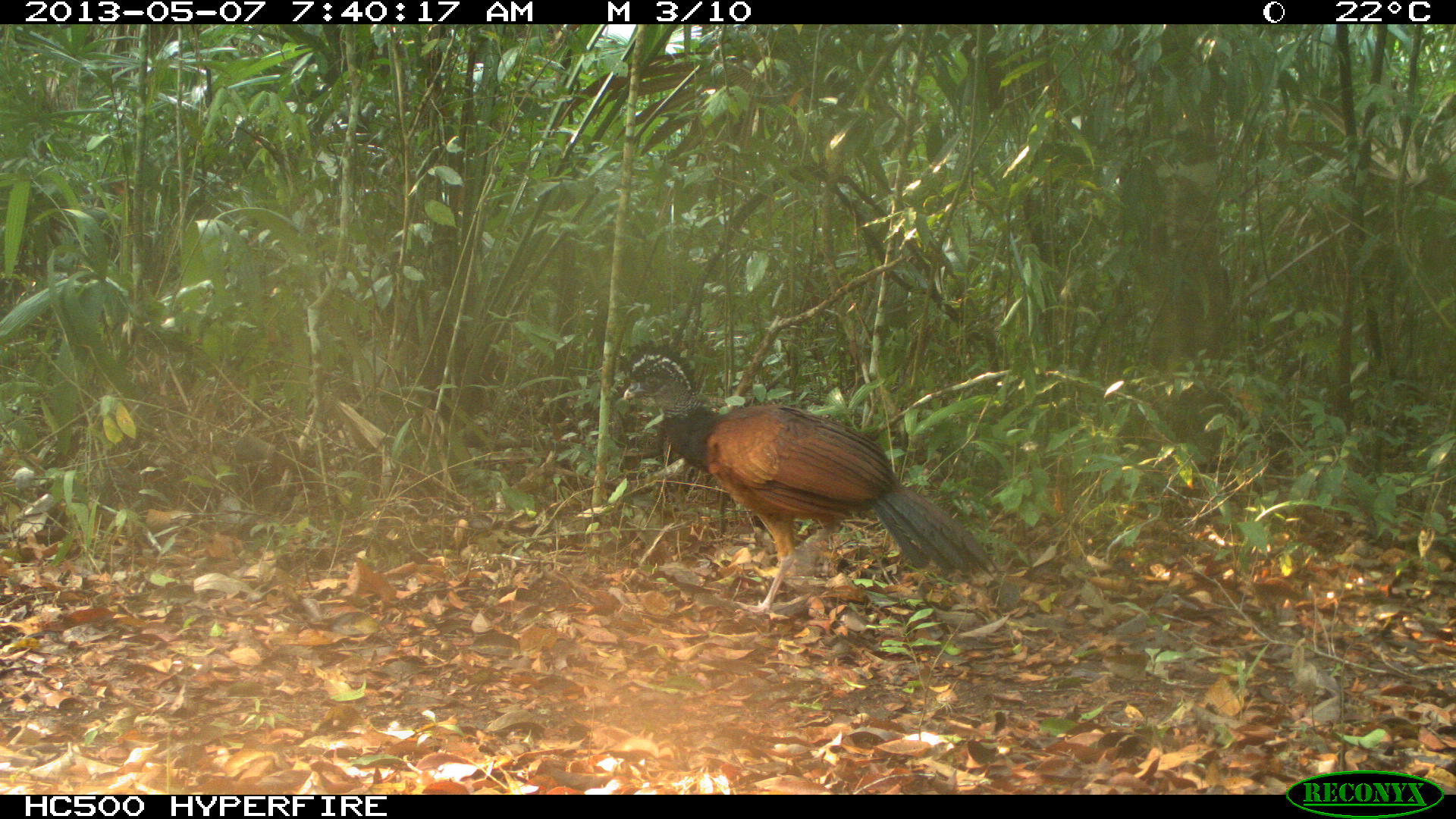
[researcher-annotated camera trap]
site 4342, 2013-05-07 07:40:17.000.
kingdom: Animalia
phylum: Chordata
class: Aves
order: Galliformes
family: Cracidae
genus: Crax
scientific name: Crax rubra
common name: great curassow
Crax rubra (great curassow), count 1, sex female.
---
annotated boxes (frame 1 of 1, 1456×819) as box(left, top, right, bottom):
crax rubra: box(621, 337, 1002, 613)